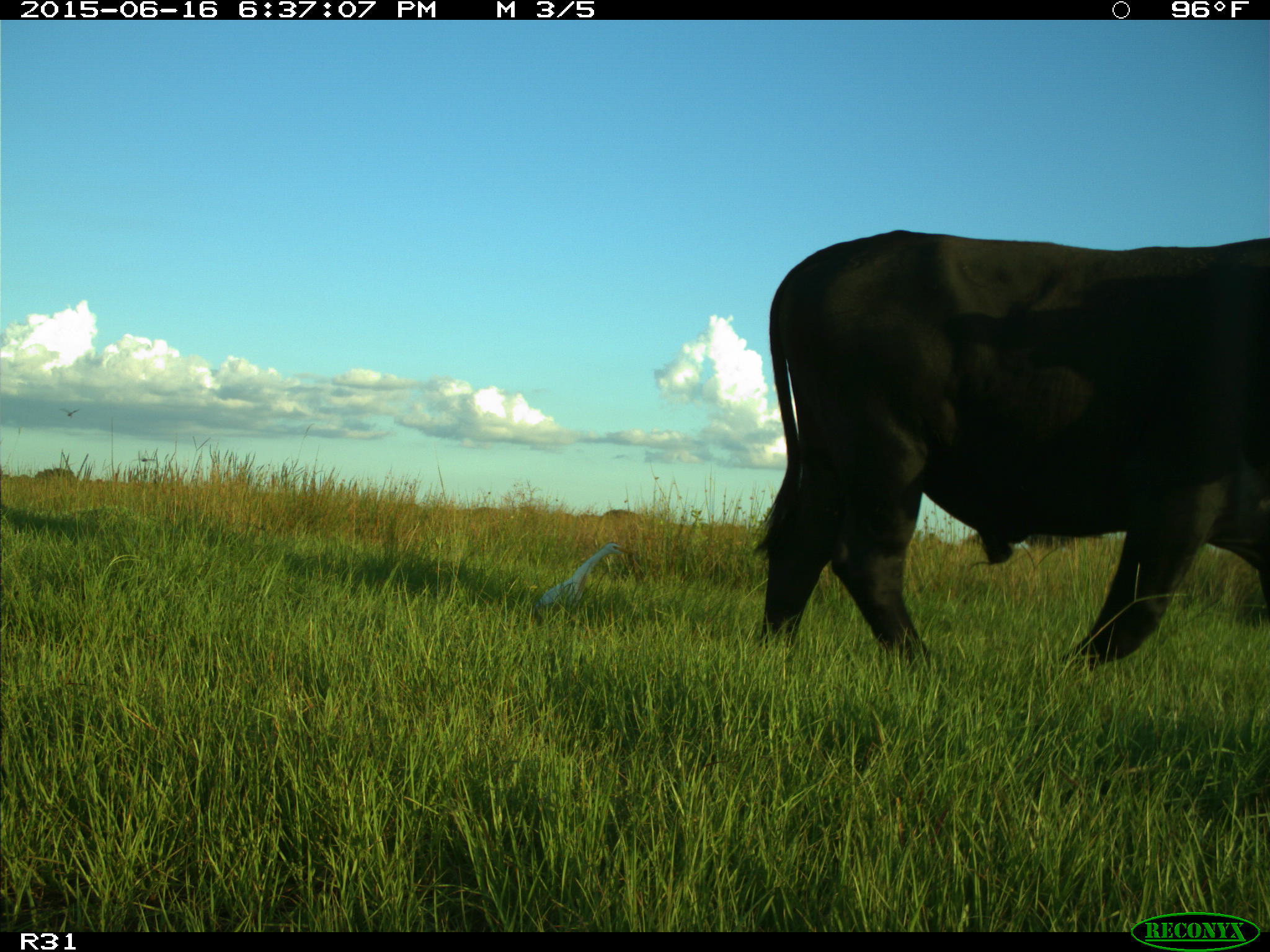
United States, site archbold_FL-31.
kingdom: Animalia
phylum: Chordata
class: Mammalia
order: Artiodactyla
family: Bovidae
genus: Bos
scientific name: Bos taurus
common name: domestic cow